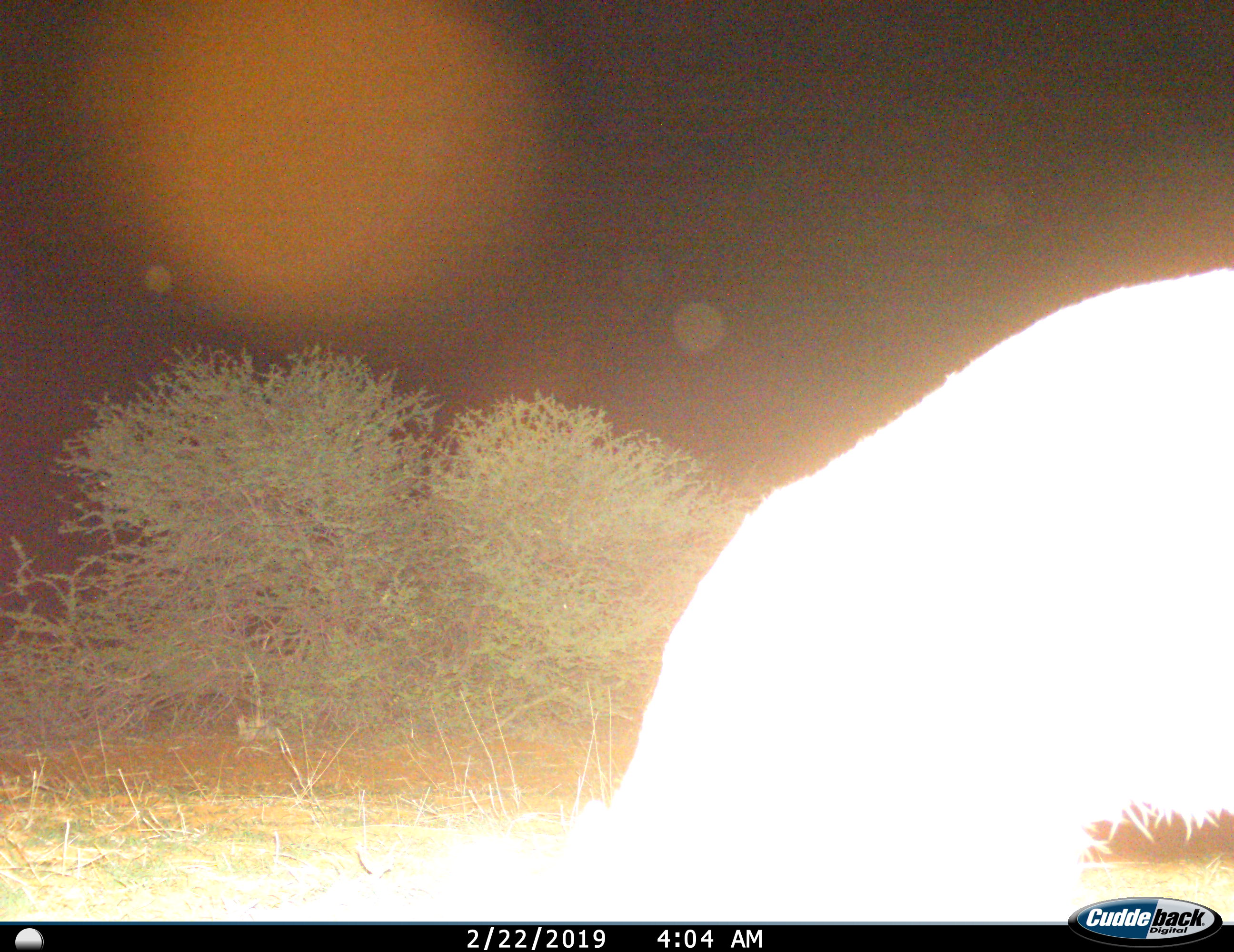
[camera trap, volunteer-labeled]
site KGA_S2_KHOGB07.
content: unidentified animal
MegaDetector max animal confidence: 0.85